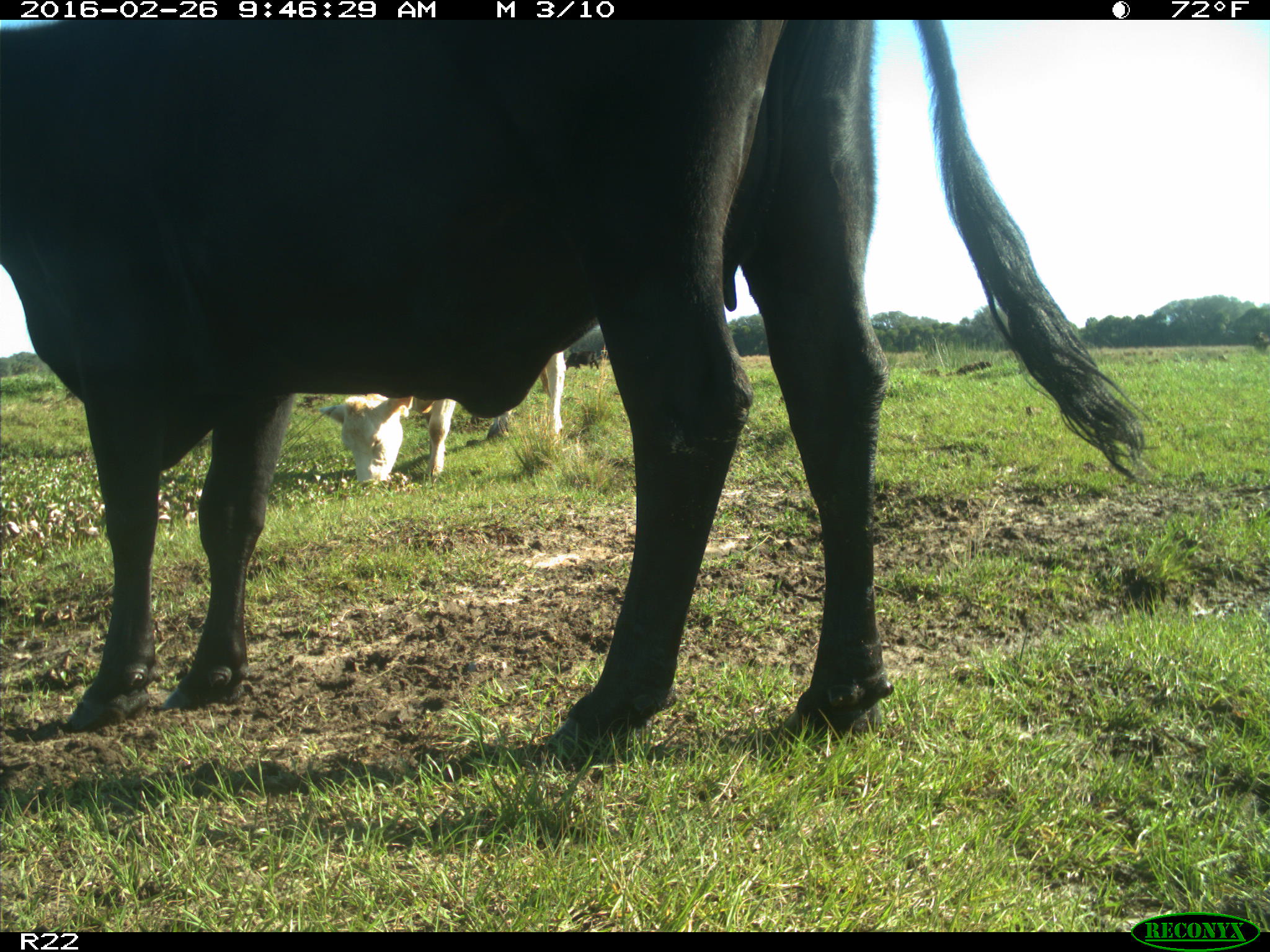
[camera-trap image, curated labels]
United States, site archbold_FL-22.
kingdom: Animalia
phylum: Chordata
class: Mammalia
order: Artiodactyla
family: Bovidae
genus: Bos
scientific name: Bos taurus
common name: domestic cow